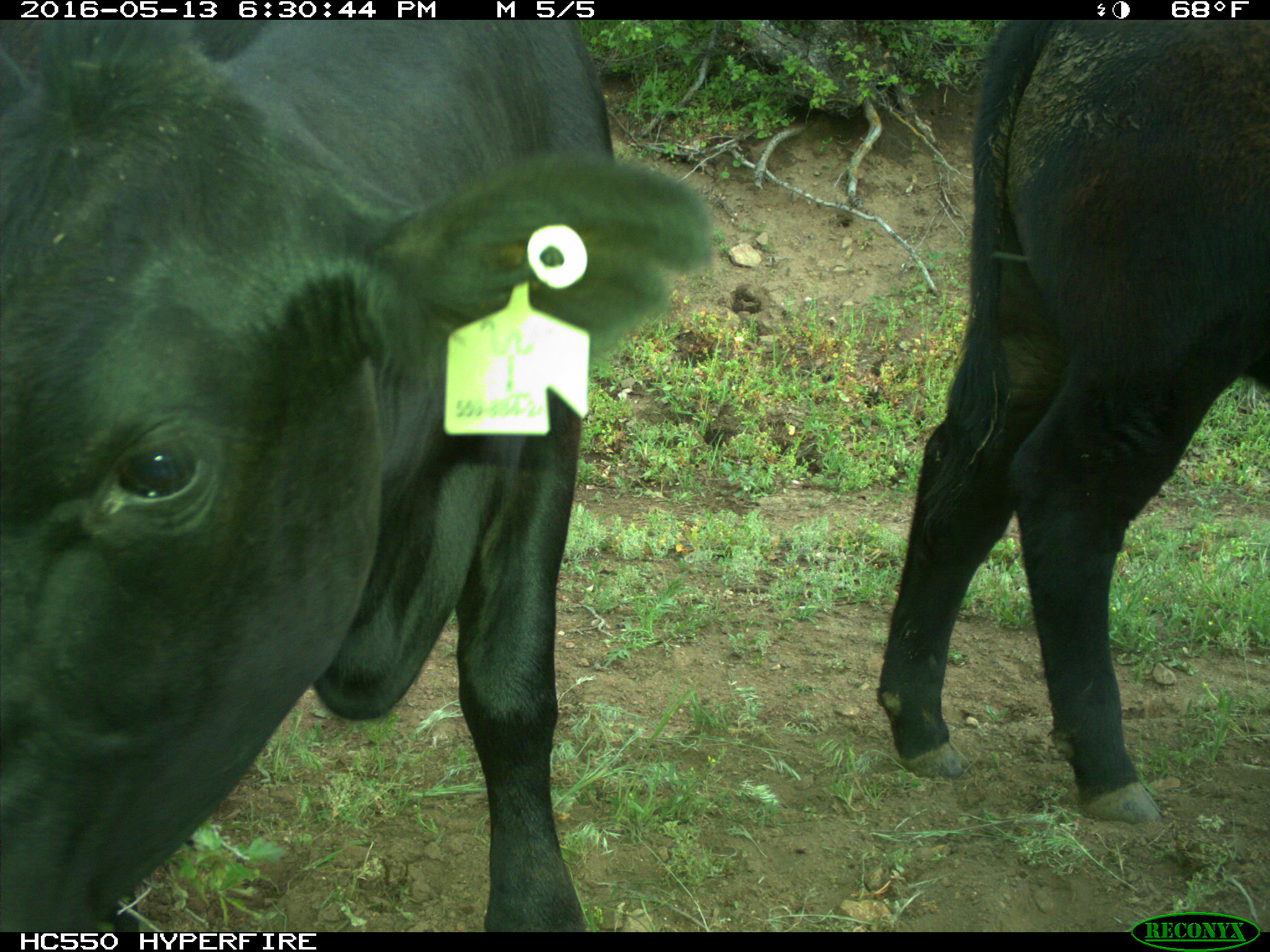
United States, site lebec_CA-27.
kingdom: Animalia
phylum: Chordata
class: Mammalia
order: Artiodactyla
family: Bovidae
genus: Bos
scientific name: Bos taurus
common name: domestic cow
Bos taurus (domestic cow).